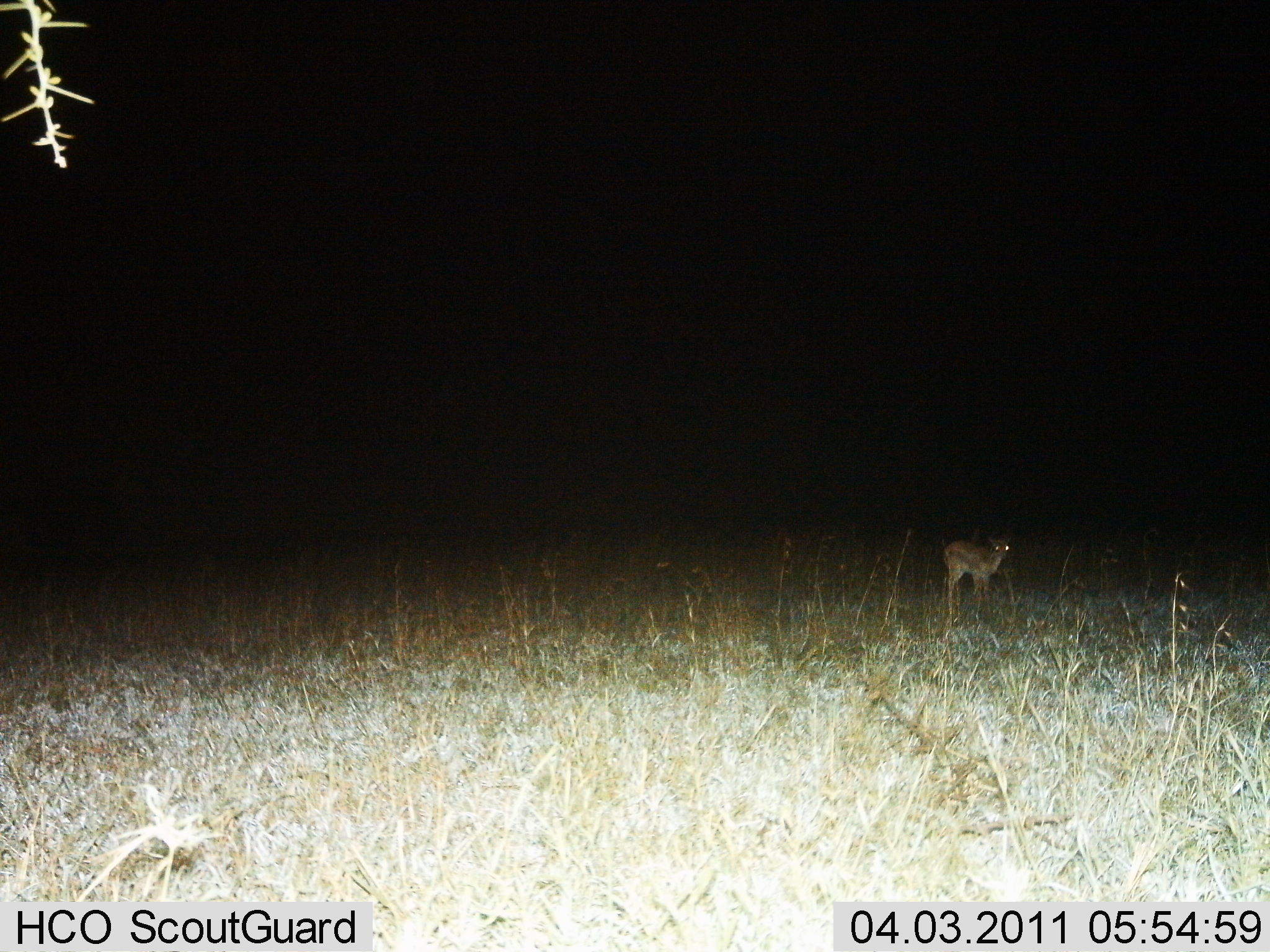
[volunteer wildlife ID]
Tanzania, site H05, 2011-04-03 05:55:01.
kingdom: Animalia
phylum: Chordata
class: Mammalia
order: Artiodactyla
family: Bovidae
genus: Madoqua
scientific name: Madoqua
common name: dikdik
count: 1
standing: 83%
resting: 0%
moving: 17%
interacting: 0%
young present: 0%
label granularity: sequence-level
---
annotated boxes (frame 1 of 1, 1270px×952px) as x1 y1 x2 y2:
animal: 941 535 1009 614